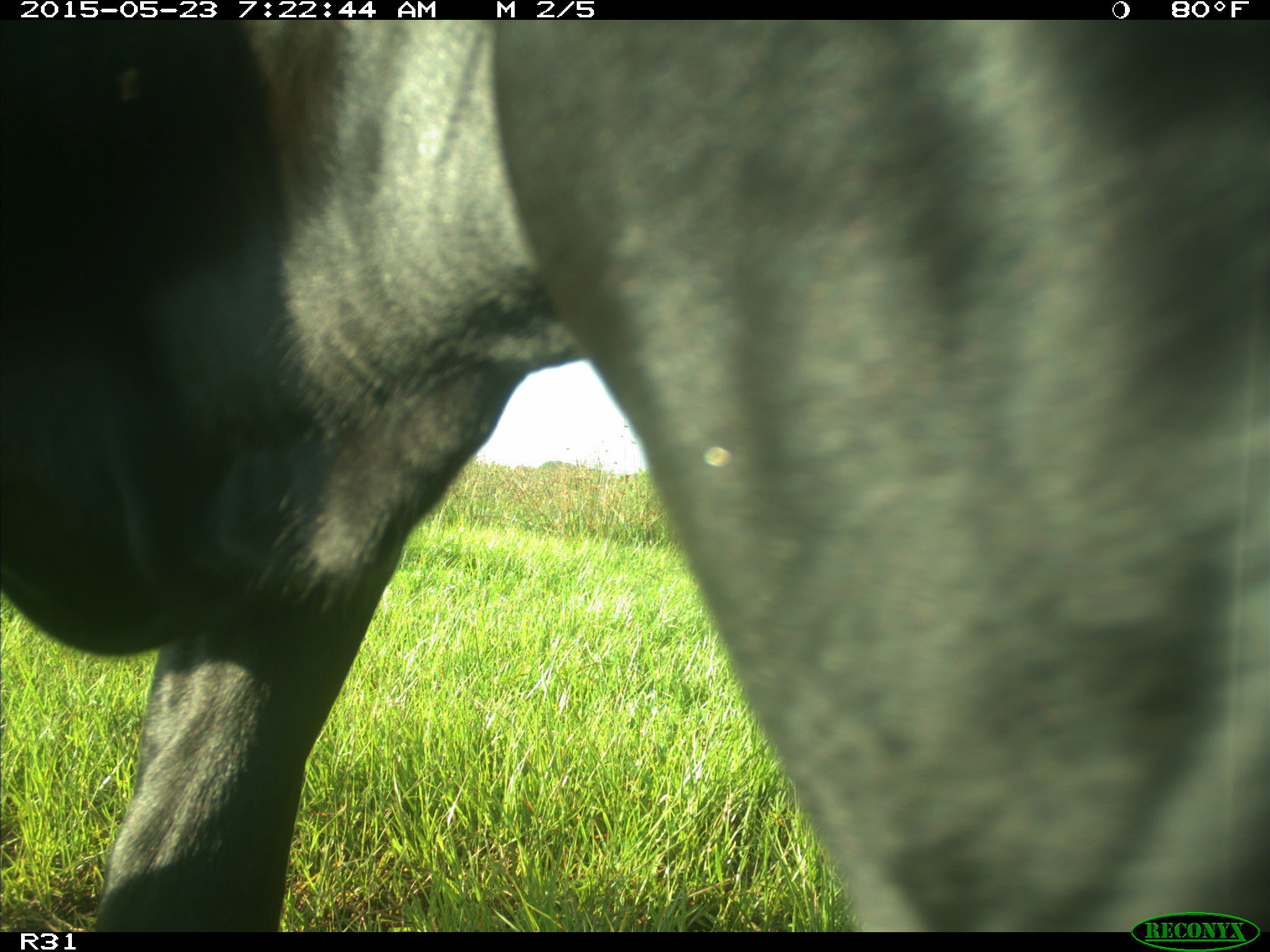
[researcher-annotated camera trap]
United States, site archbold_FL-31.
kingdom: Animalia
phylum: Chordata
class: Mammalia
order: Artiodactyla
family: Bovidae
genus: Bos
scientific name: Bos taurus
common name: domestic cow